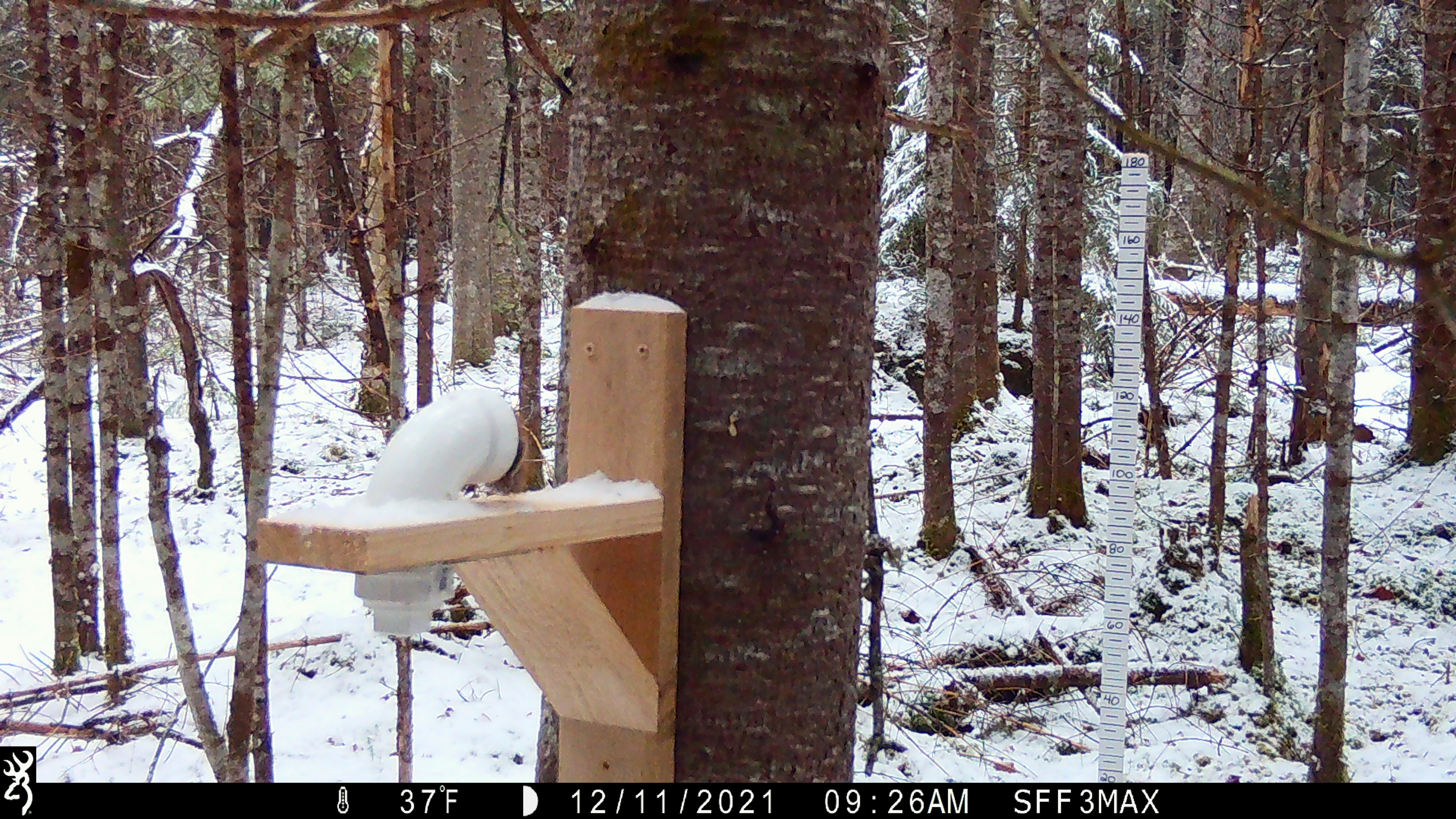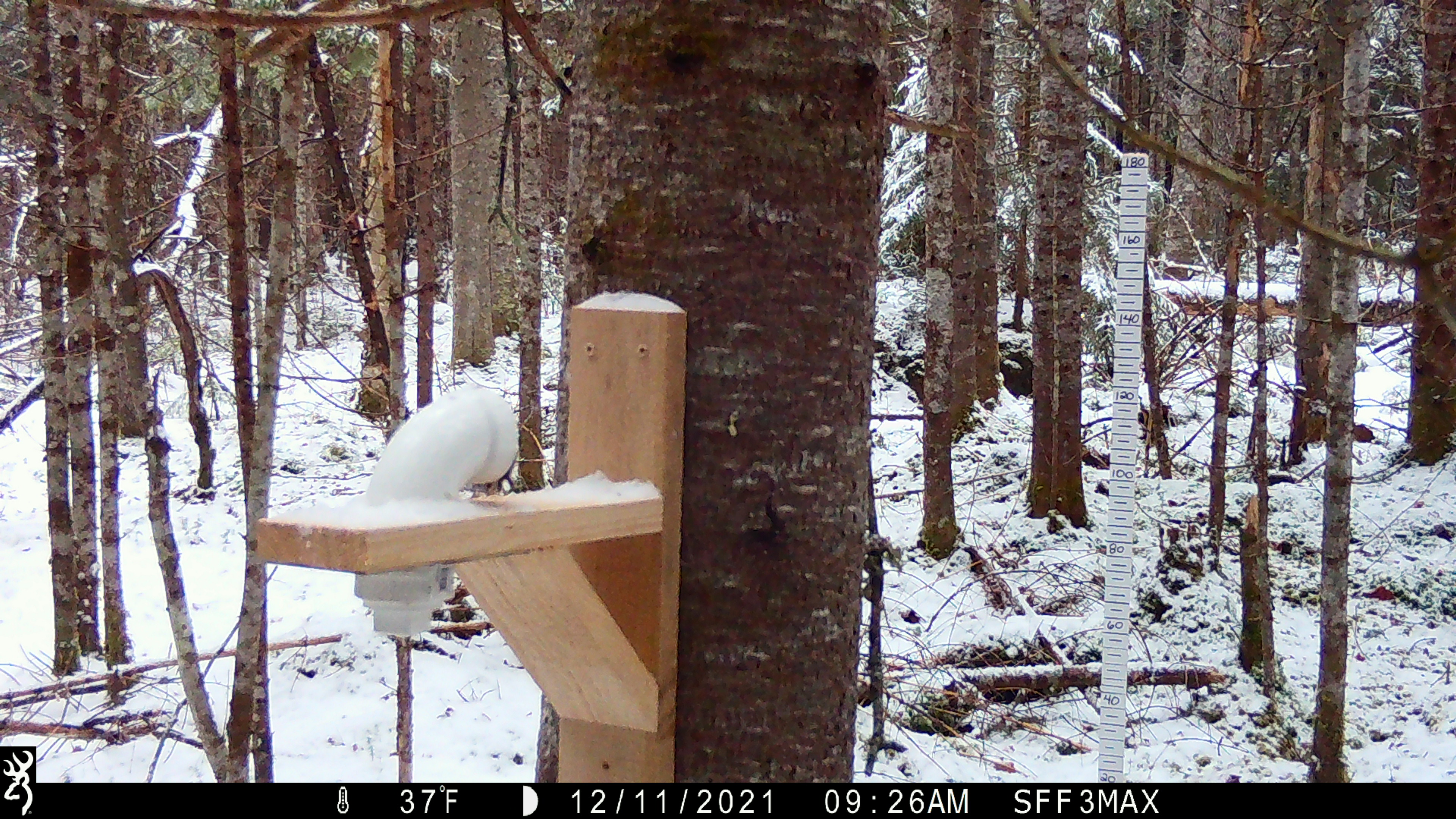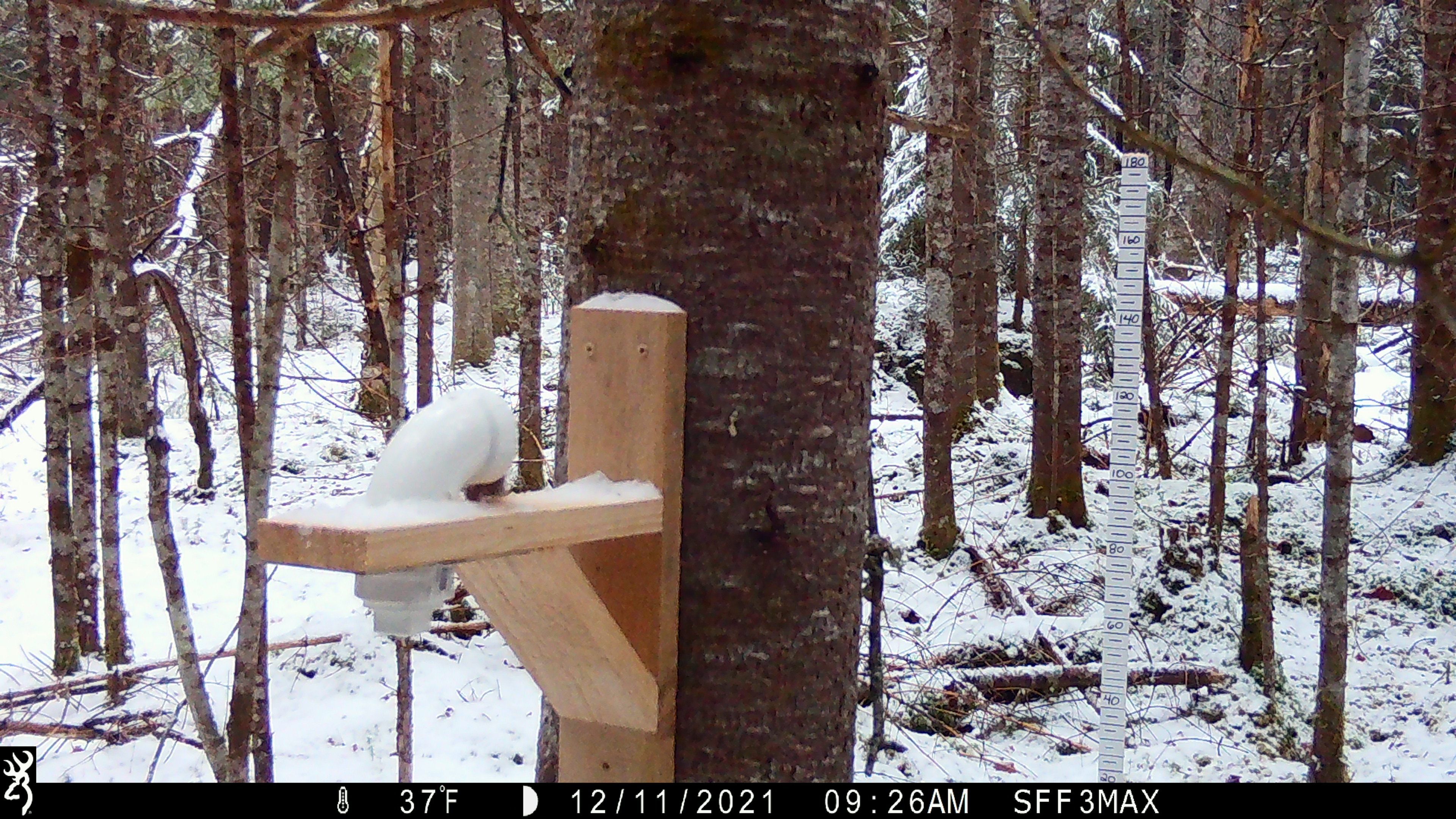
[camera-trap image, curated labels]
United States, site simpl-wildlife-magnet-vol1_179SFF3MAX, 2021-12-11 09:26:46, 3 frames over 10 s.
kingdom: Animalia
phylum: Chordata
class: Mammalia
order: Rodentia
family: Sciuridae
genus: Tamiasciurus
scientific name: Tamiasciurus hudsonicus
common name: red squirrel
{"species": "red squirrel (Tamiasciurus hudsonicus)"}